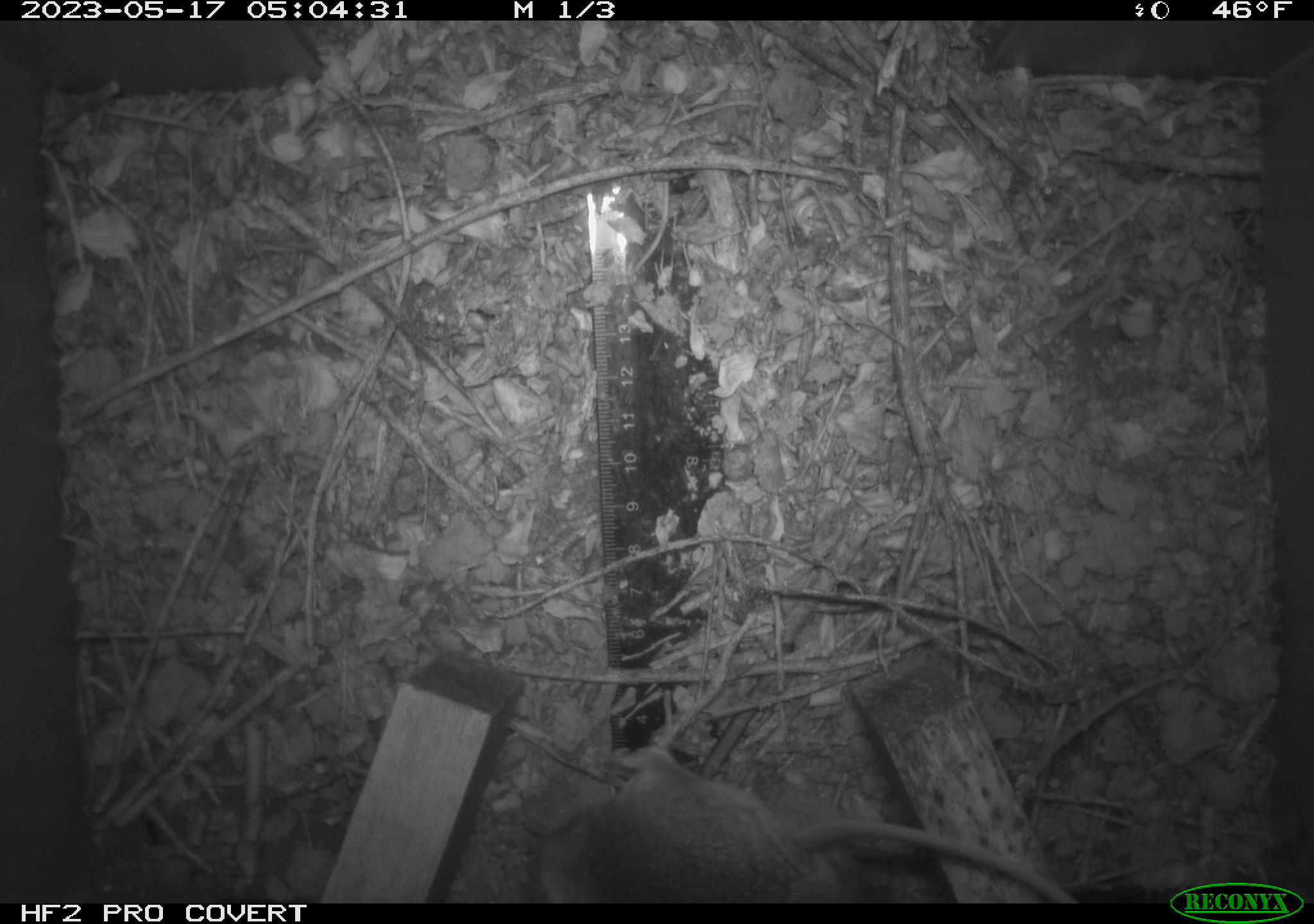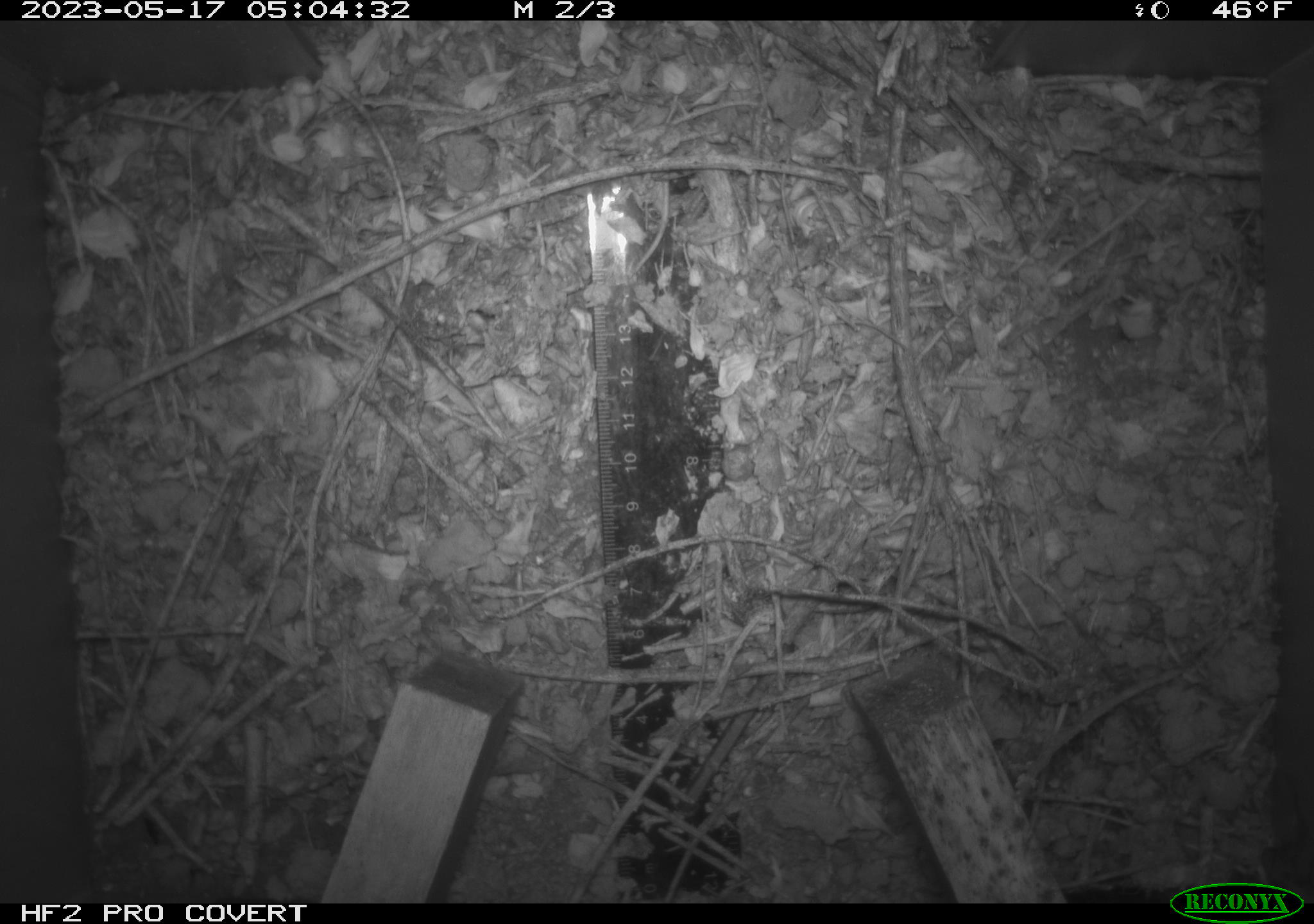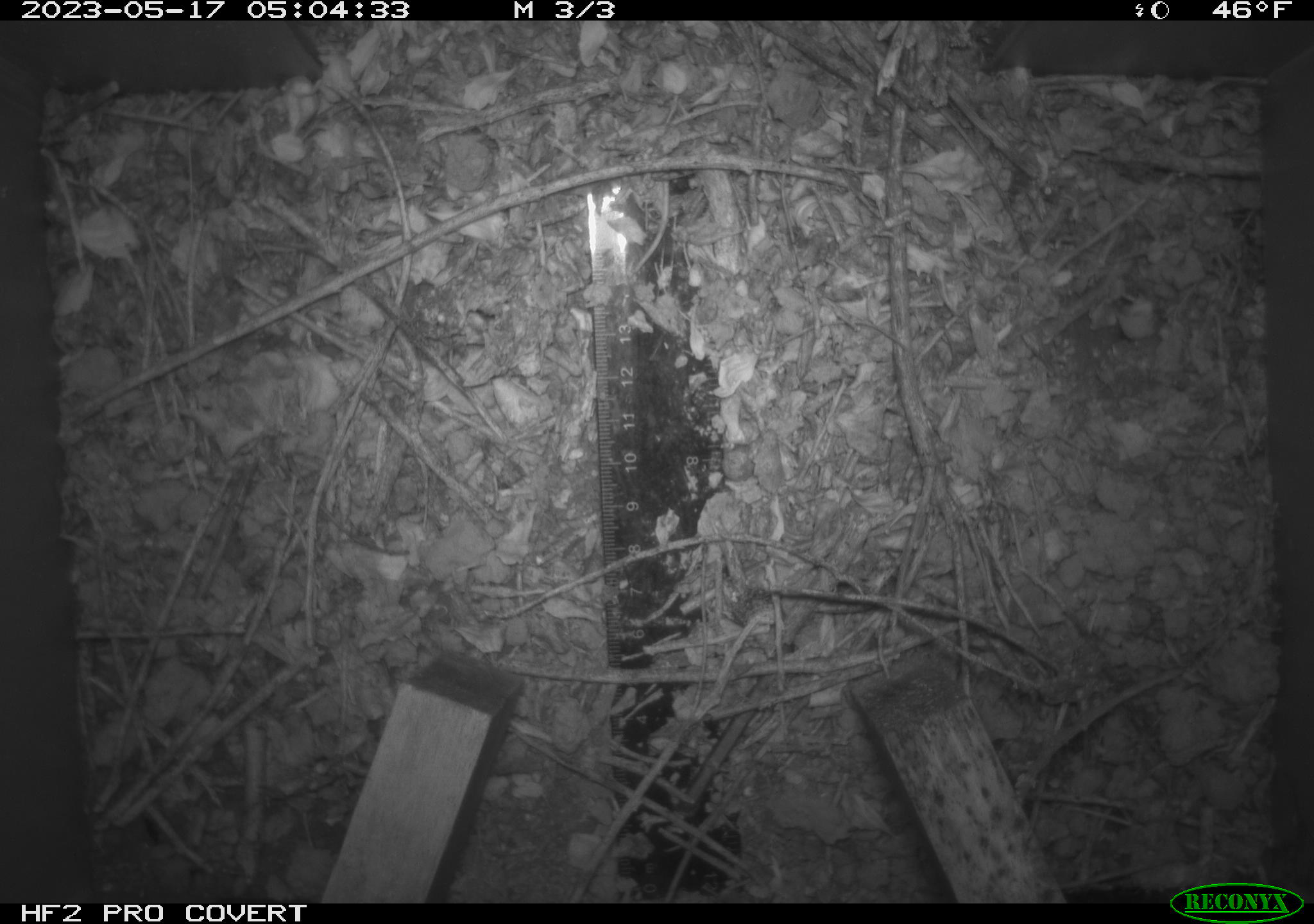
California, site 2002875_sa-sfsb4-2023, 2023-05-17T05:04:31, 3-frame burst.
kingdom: Animalia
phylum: Chordata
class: Mammalia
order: Rodentia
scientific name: Rodentia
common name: mouse species